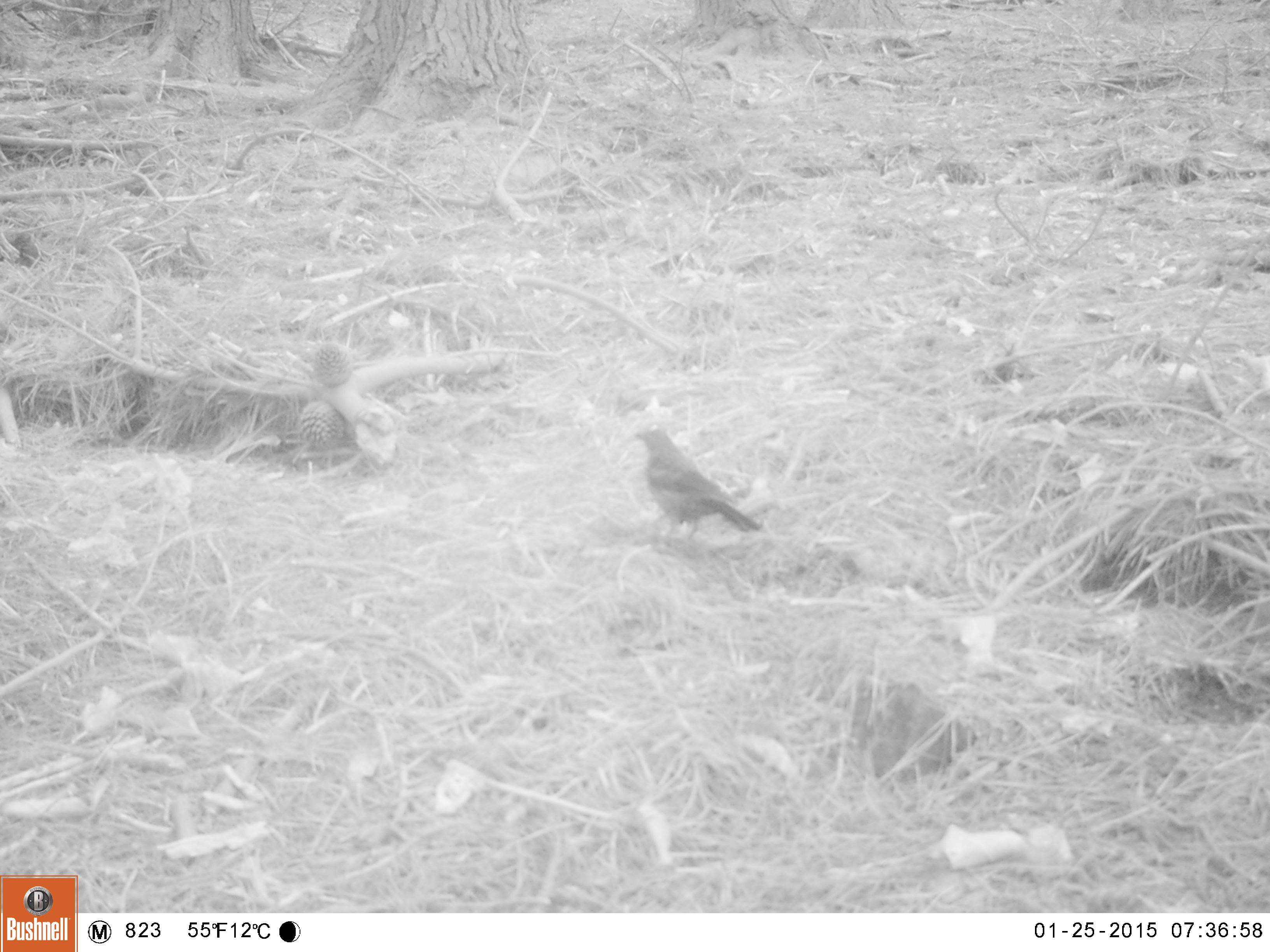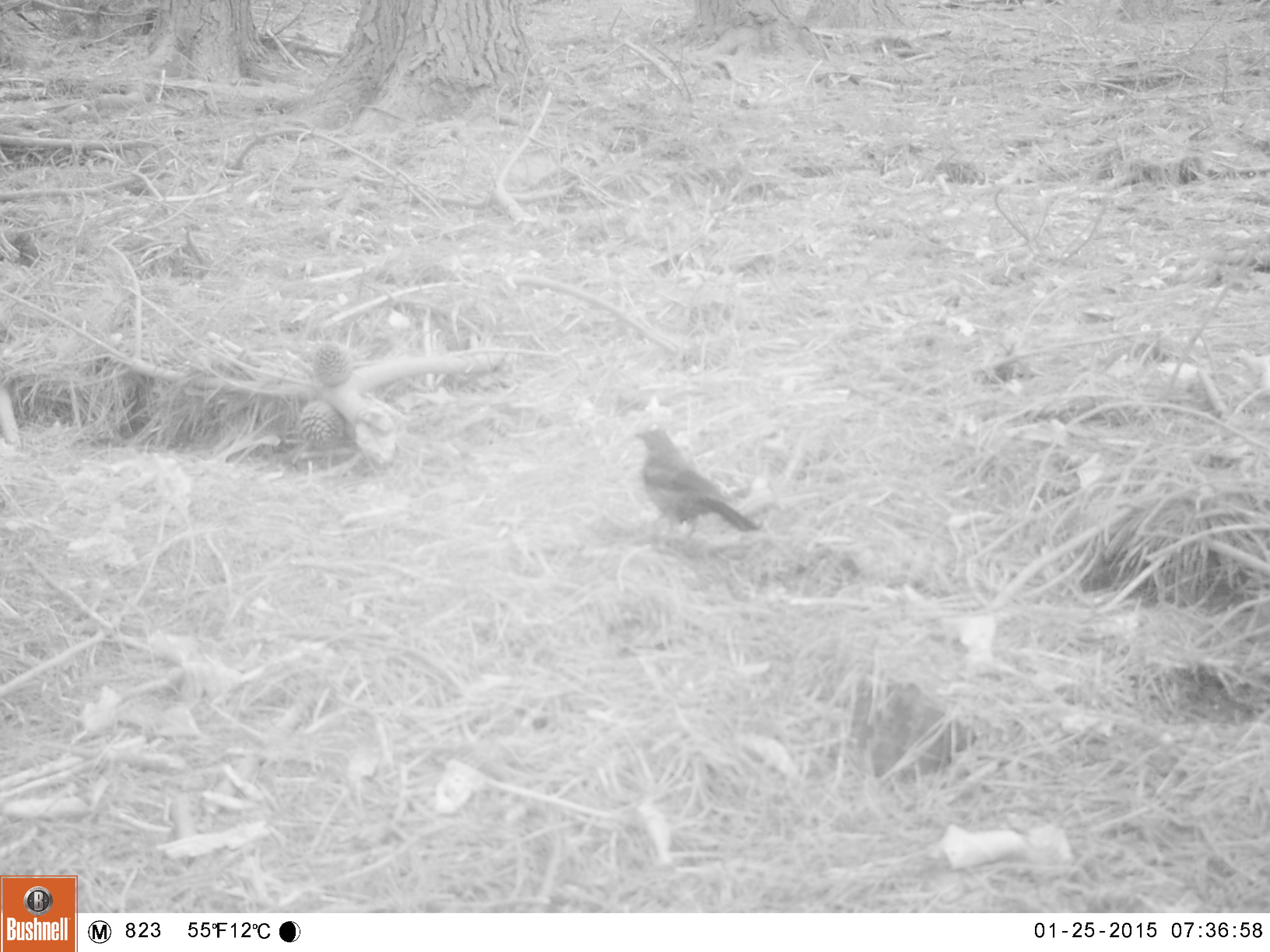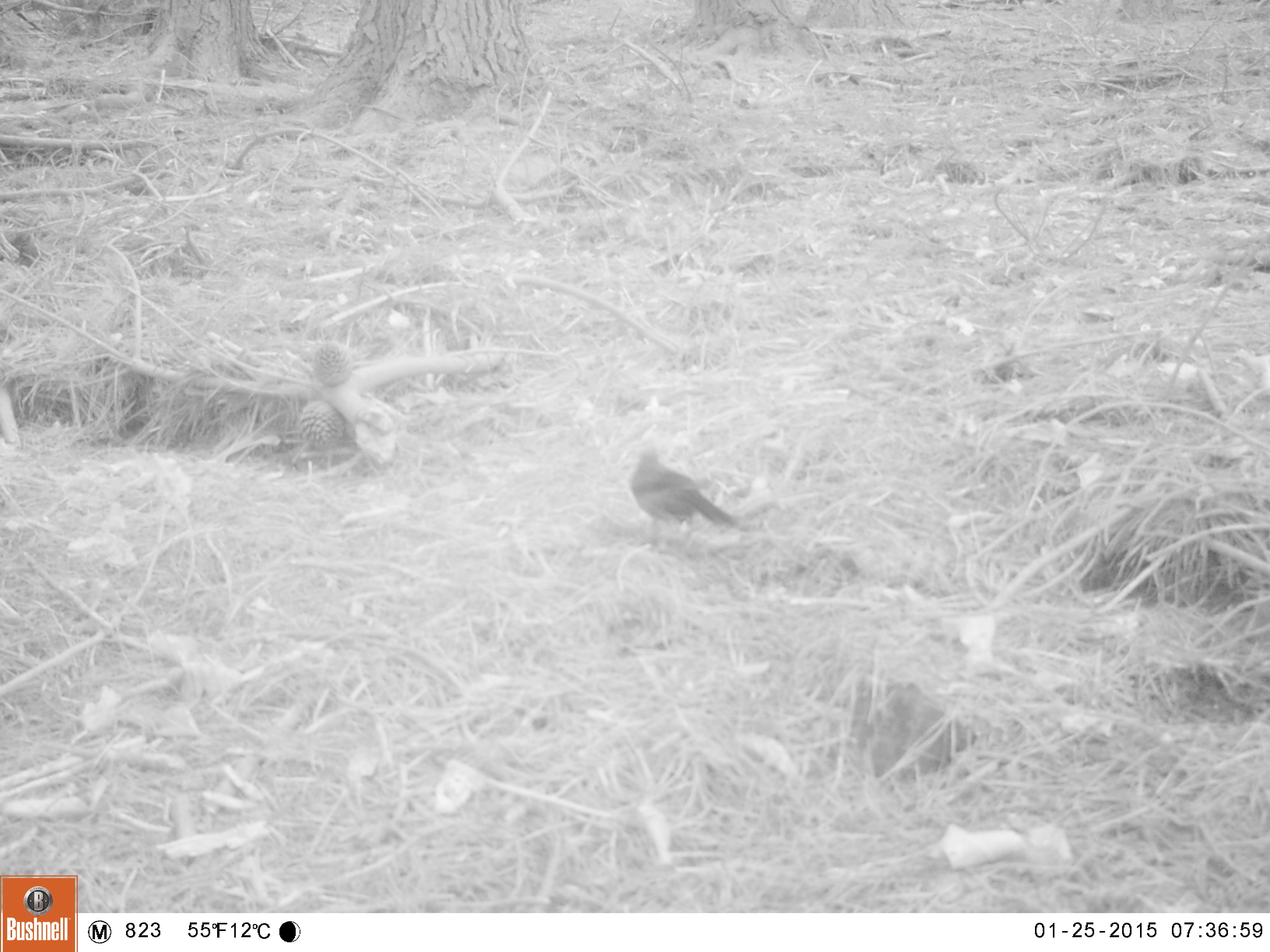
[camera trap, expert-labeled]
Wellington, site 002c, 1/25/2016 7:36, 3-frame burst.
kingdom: Animalia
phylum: Chordata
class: Aves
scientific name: Aves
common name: bird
Bird (Aves).